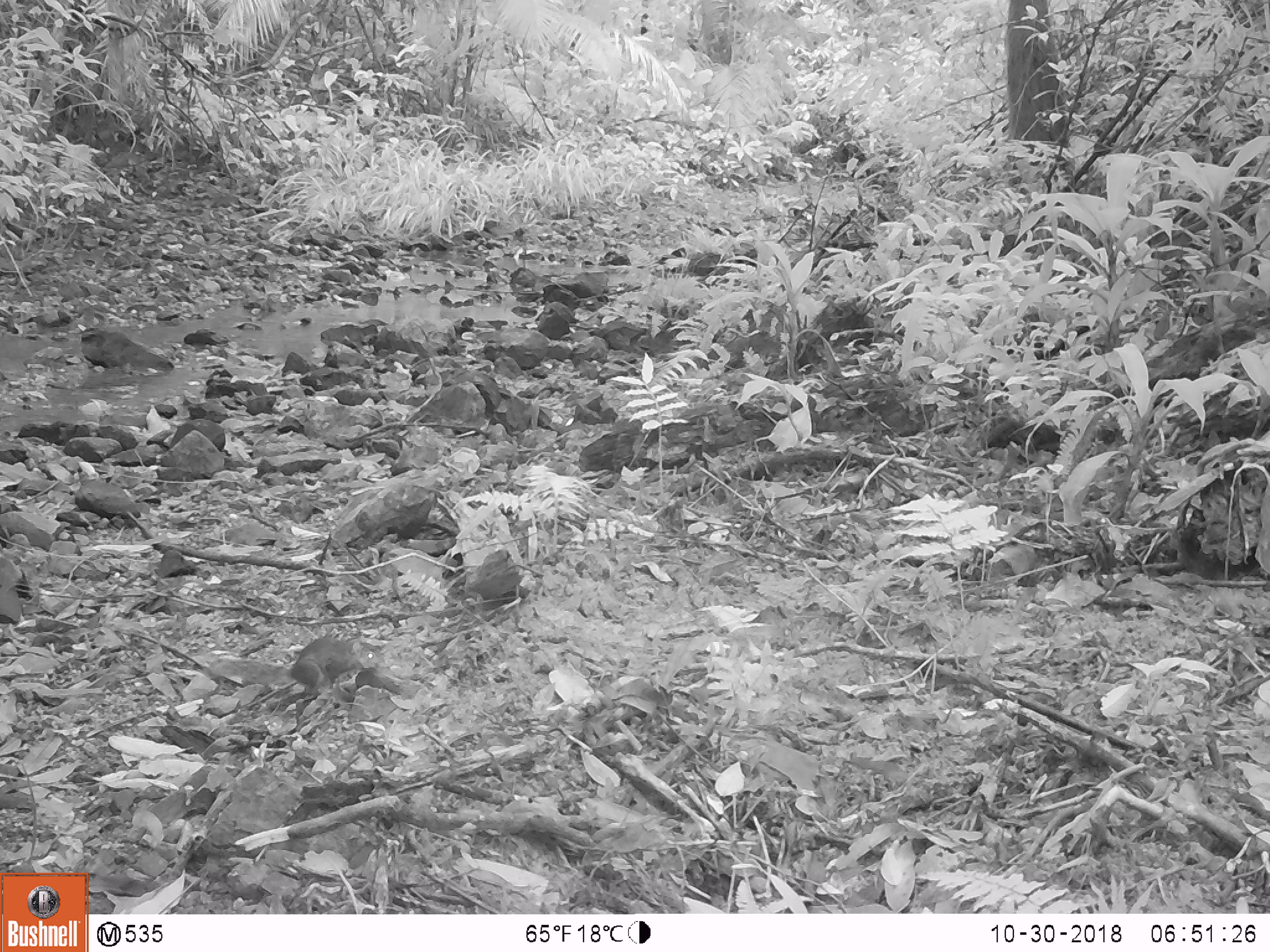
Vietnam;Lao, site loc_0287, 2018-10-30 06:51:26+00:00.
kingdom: Animalia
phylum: Chordata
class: Mammalia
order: Rodentia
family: Sciuridae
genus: Dremomys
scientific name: Dremomys rufigenis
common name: red-cheeked squirrel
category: red cheeked squirrel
Red cheeked squirrel (red-cheeked squirrel) (Dremomys rufigenis). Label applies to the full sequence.